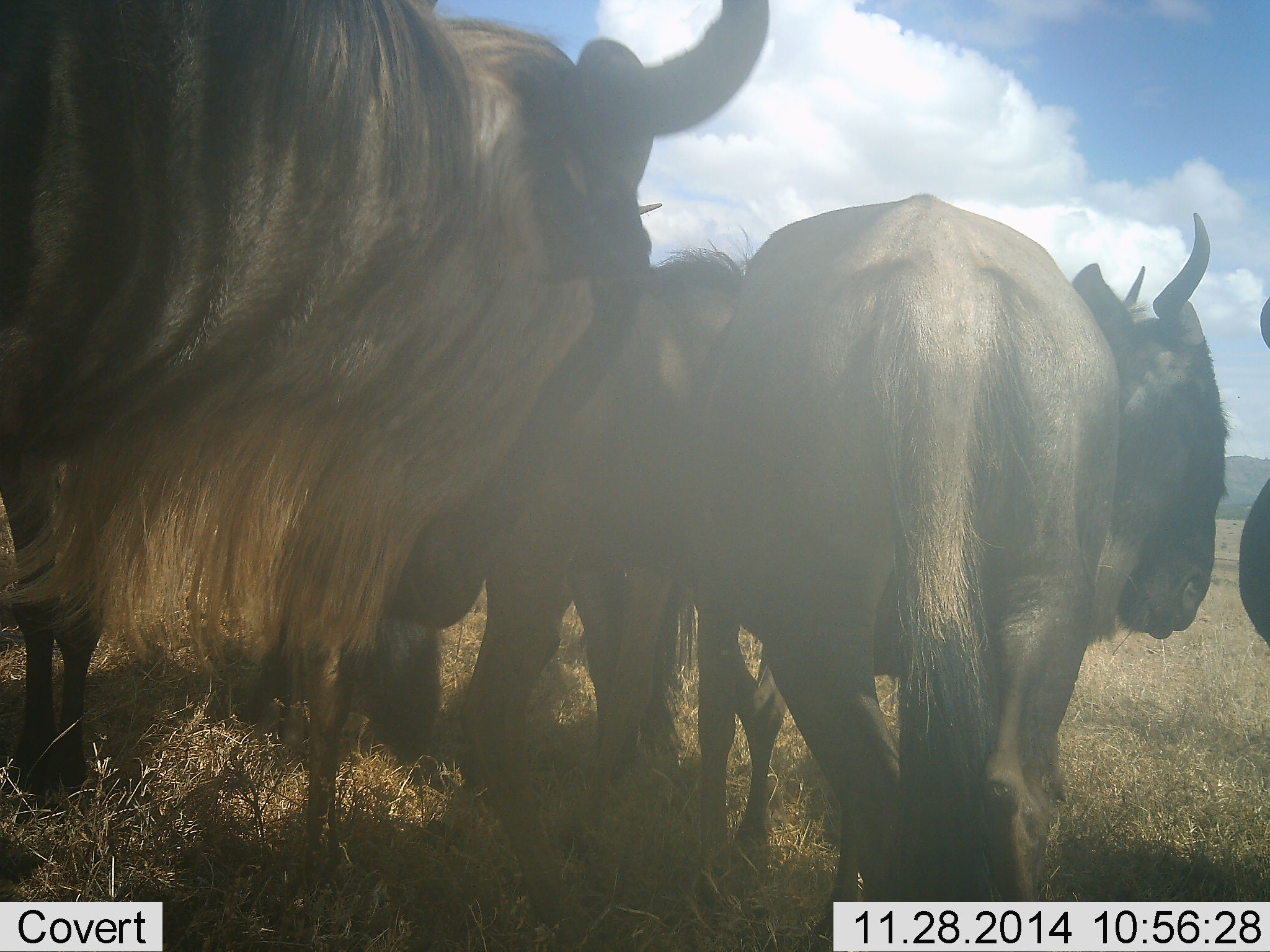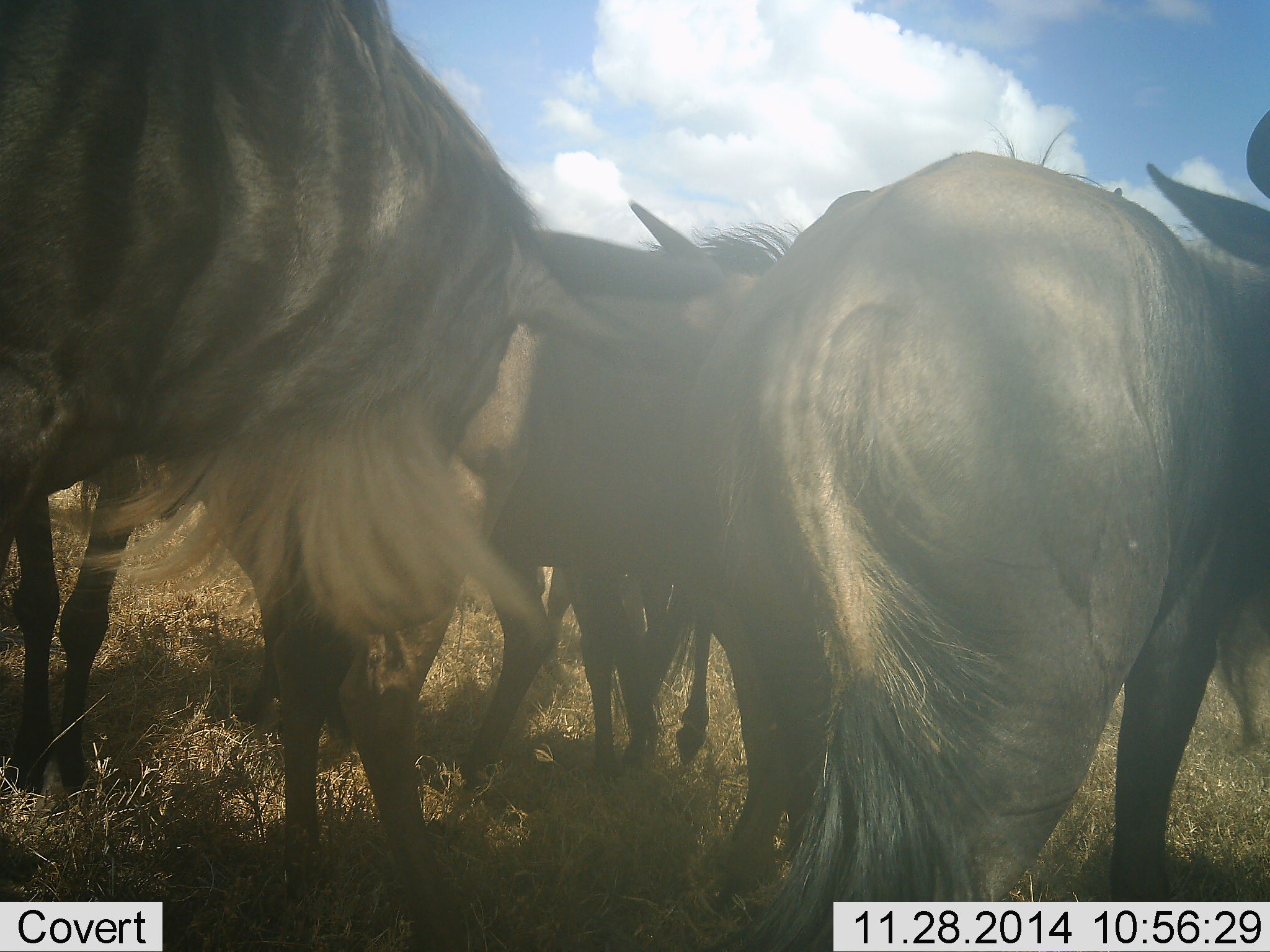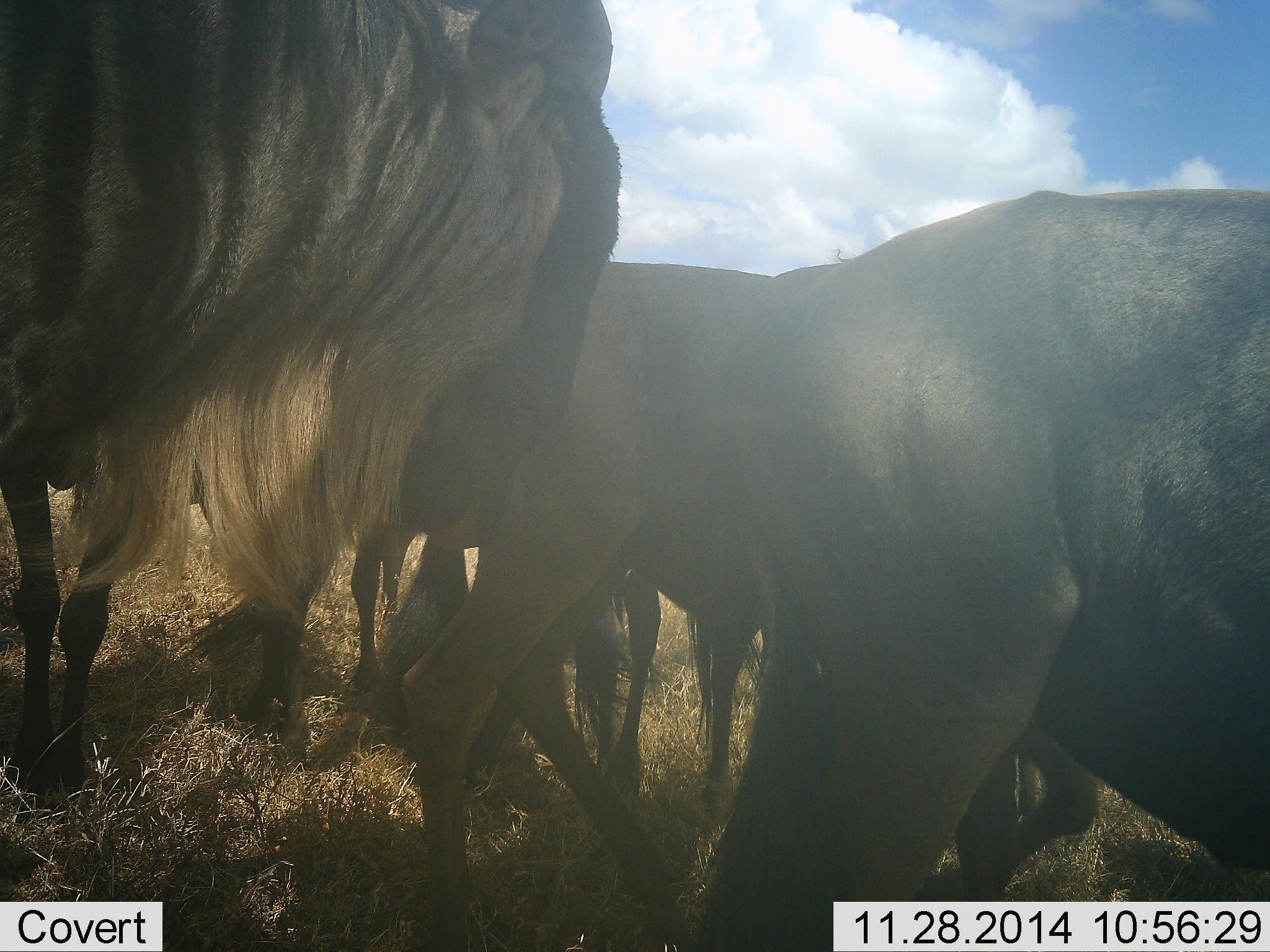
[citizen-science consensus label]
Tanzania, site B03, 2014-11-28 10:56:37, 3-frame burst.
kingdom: Animalia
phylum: Chordata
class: Mammalia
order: Artiodactyla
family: Bovidae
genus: Connochaetes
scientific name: Connochaetes taurinus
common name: blue wildebeest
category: wildebeest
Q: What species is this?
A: Wildebeest (blue wildebeest) (Connochaetes taurinus).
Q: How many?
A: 5.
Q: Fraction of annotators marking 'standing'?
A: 40%.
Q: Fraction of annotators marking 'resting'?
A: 0%.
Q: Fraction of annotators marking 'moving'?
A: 70%.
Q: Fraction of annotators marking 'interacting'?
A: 10%.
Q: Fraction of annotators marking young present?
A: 0%.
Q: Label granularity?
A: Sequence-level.